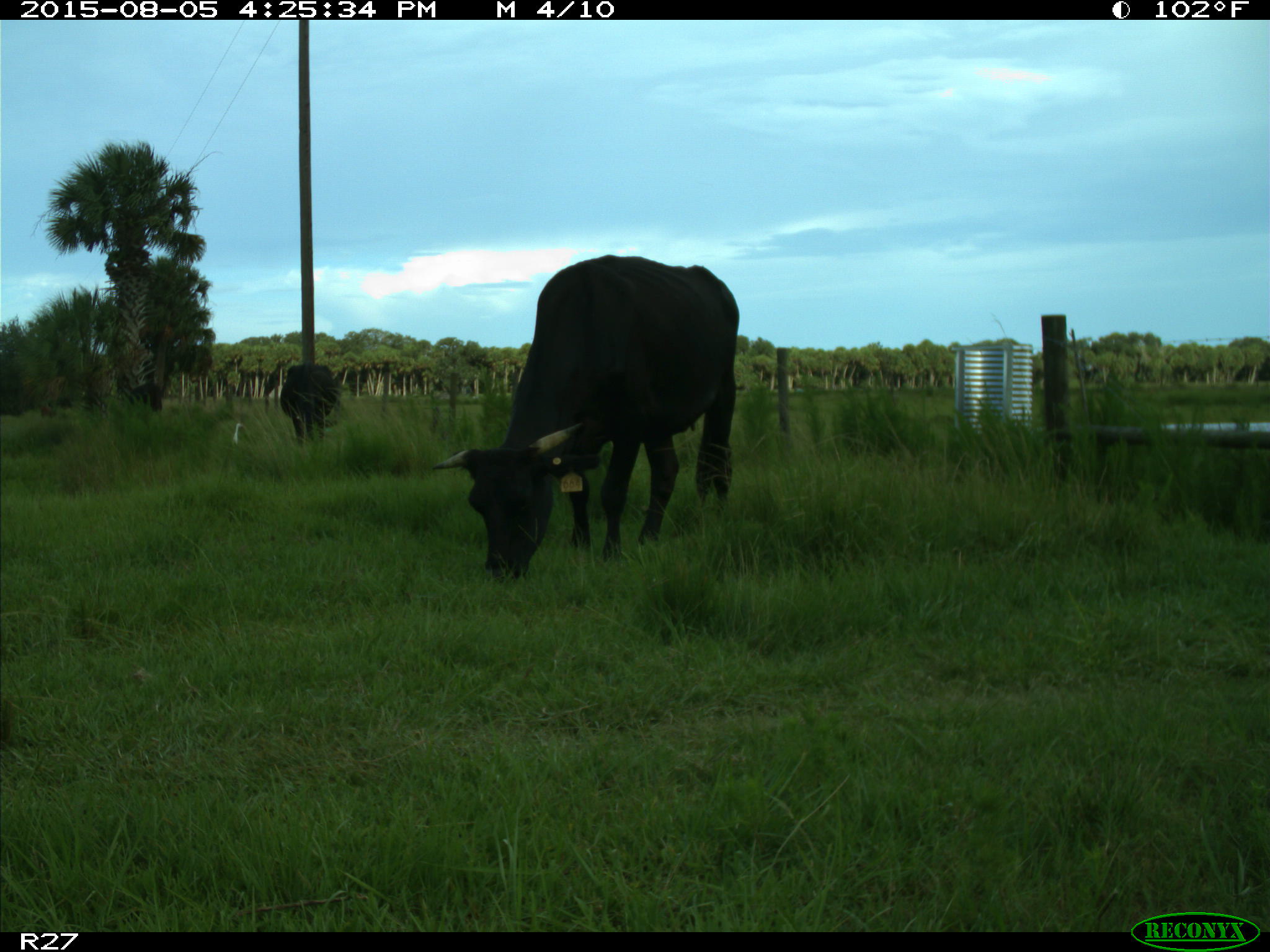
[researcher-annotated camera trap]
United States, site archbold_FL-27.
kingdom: Animalia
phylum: Chordata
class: Mammalia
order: Artiodactyla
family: Bovidae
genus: Bos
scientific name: Bos taurus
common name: domestic cow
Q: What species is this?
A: Bos taurus (domestic cow).